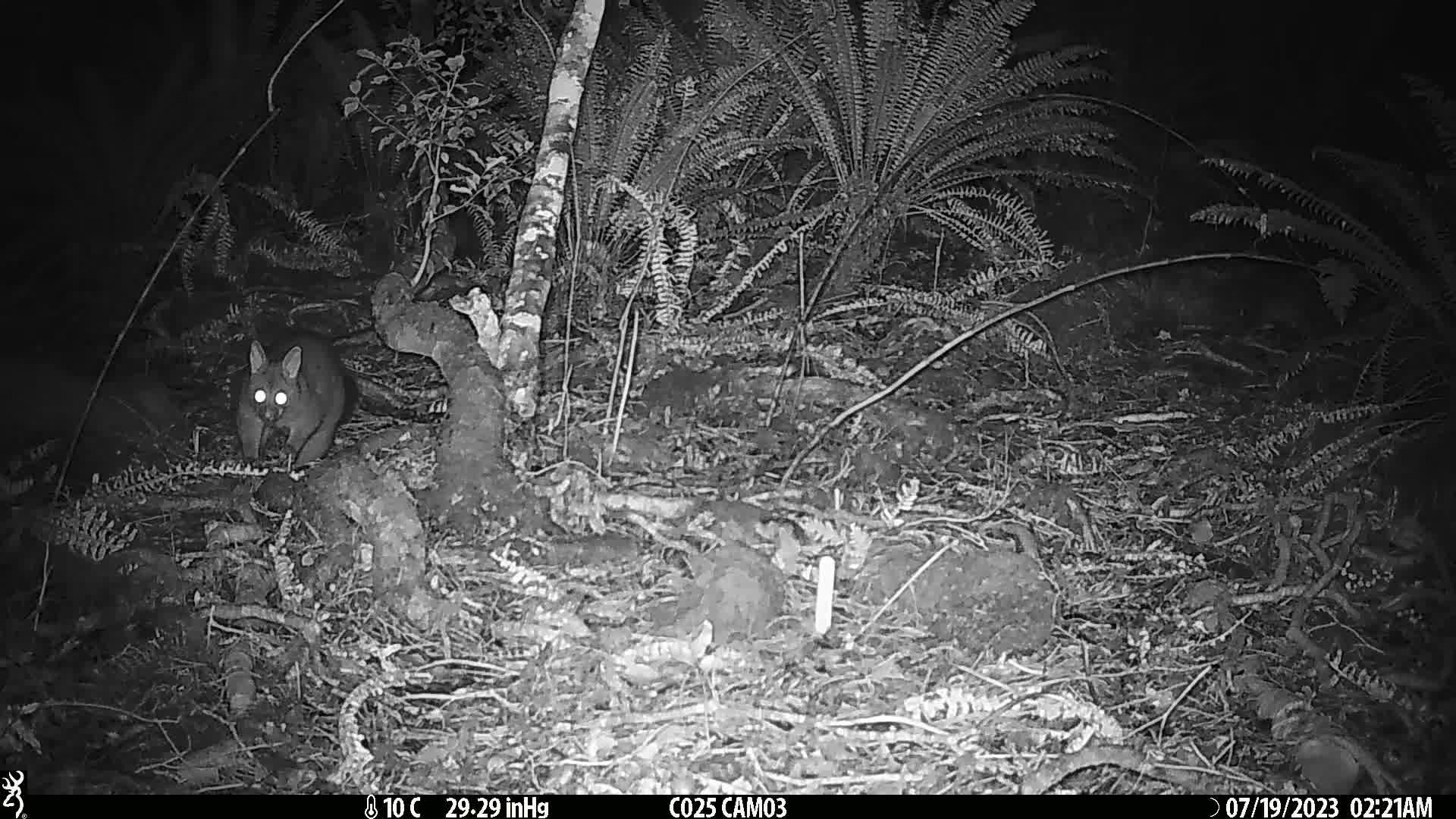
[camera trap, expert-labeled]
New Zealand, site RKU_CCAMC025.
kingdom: Animalia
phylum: Chordata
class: Mammalia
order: Diprotodontia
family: Phalangeridae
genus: Trichosurus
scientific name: Trichosurus vulpecula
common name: common brushtail possum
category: possum